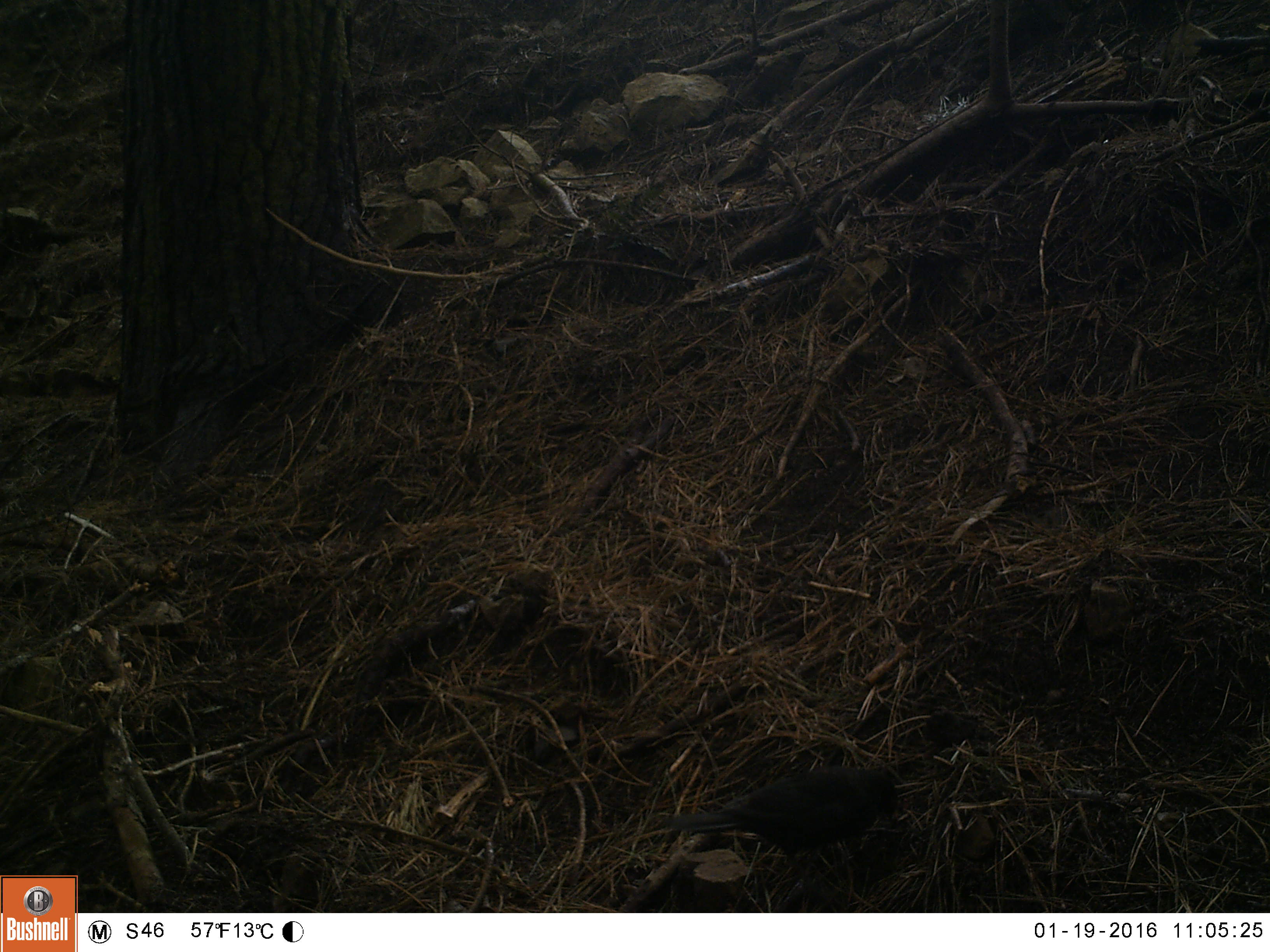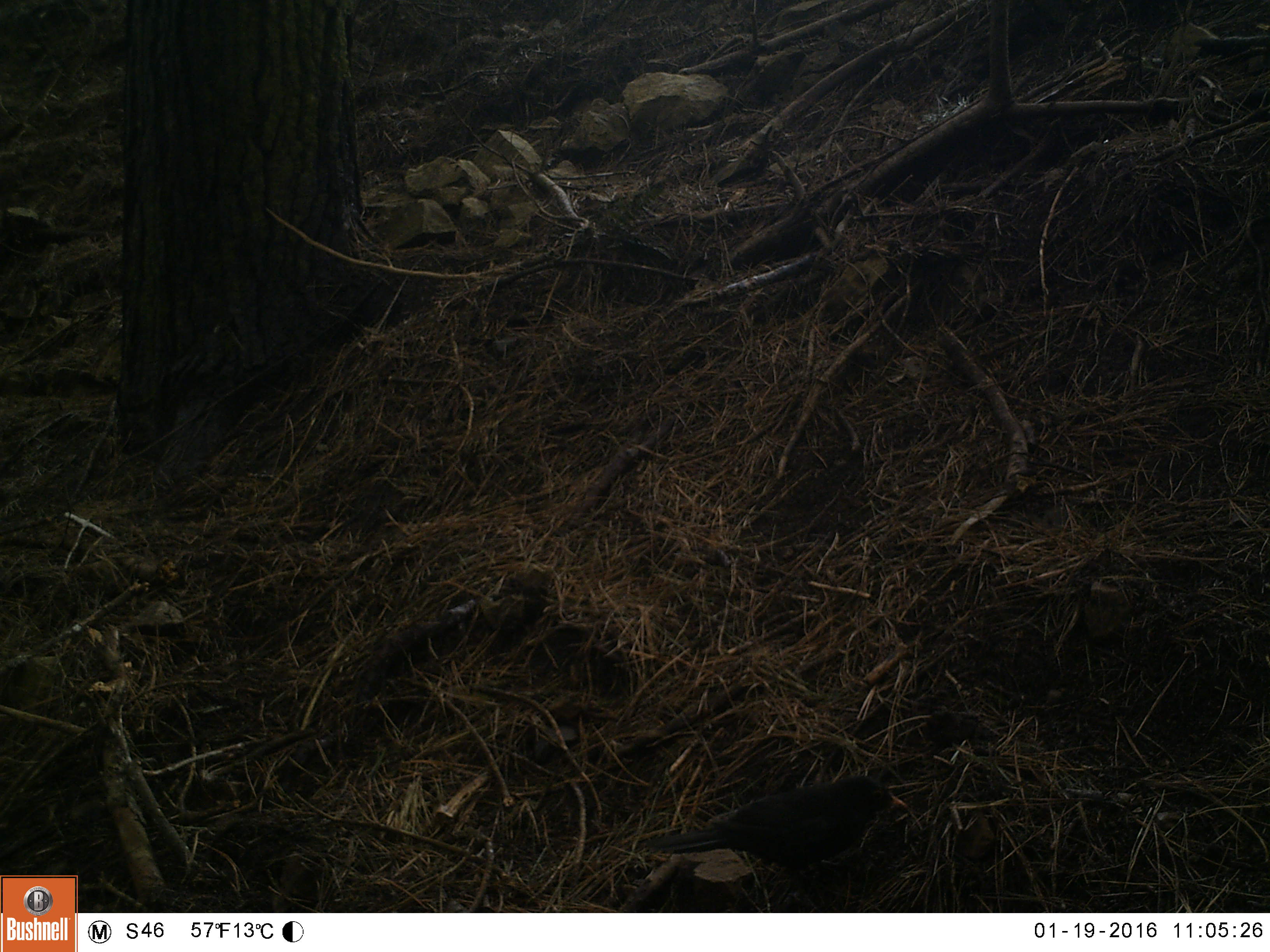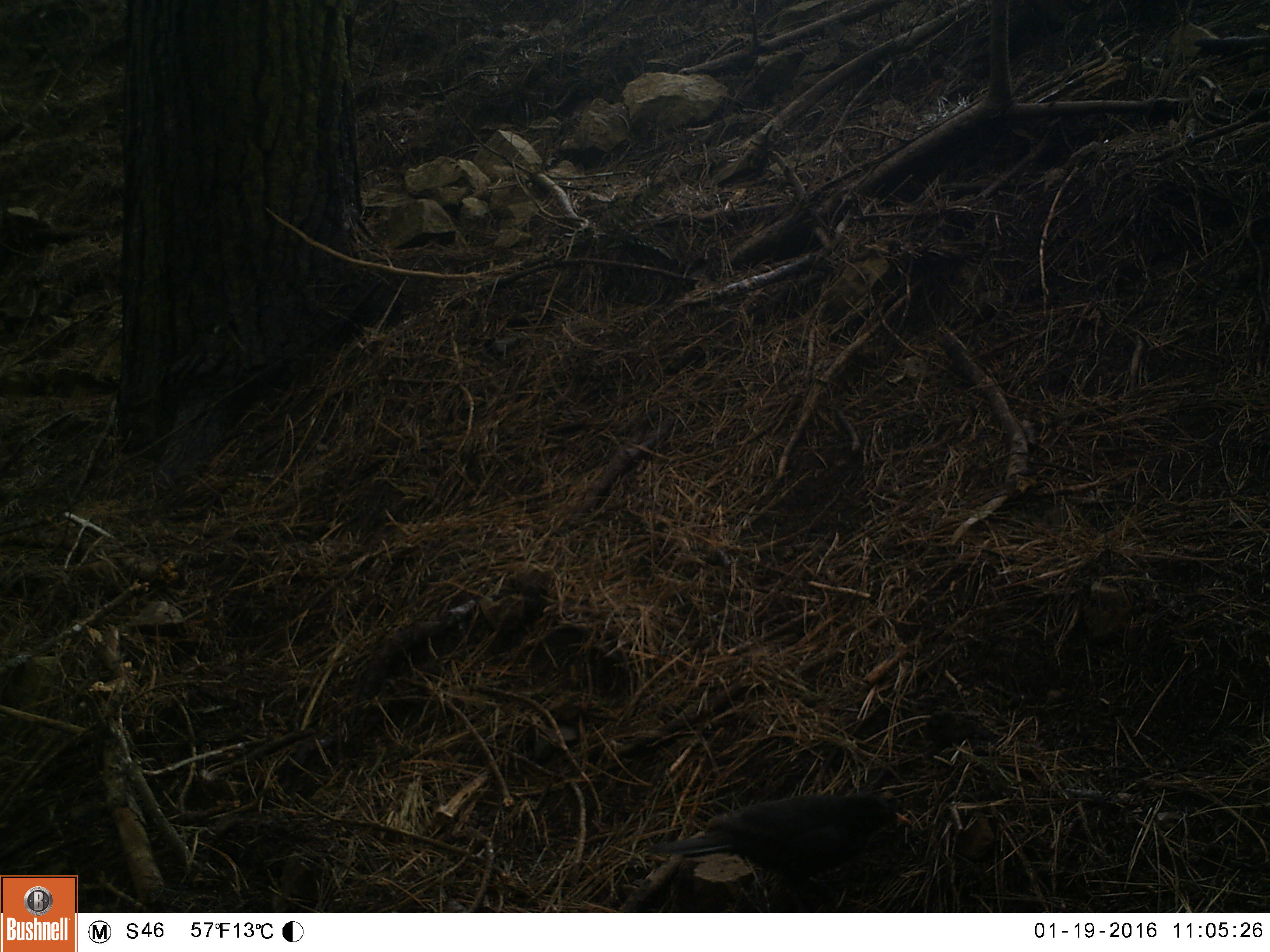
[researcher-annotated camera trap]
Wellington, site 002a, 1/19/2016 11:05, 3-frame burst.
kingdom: Animalia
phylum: Chordata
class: Aves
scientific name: Aves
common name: bird